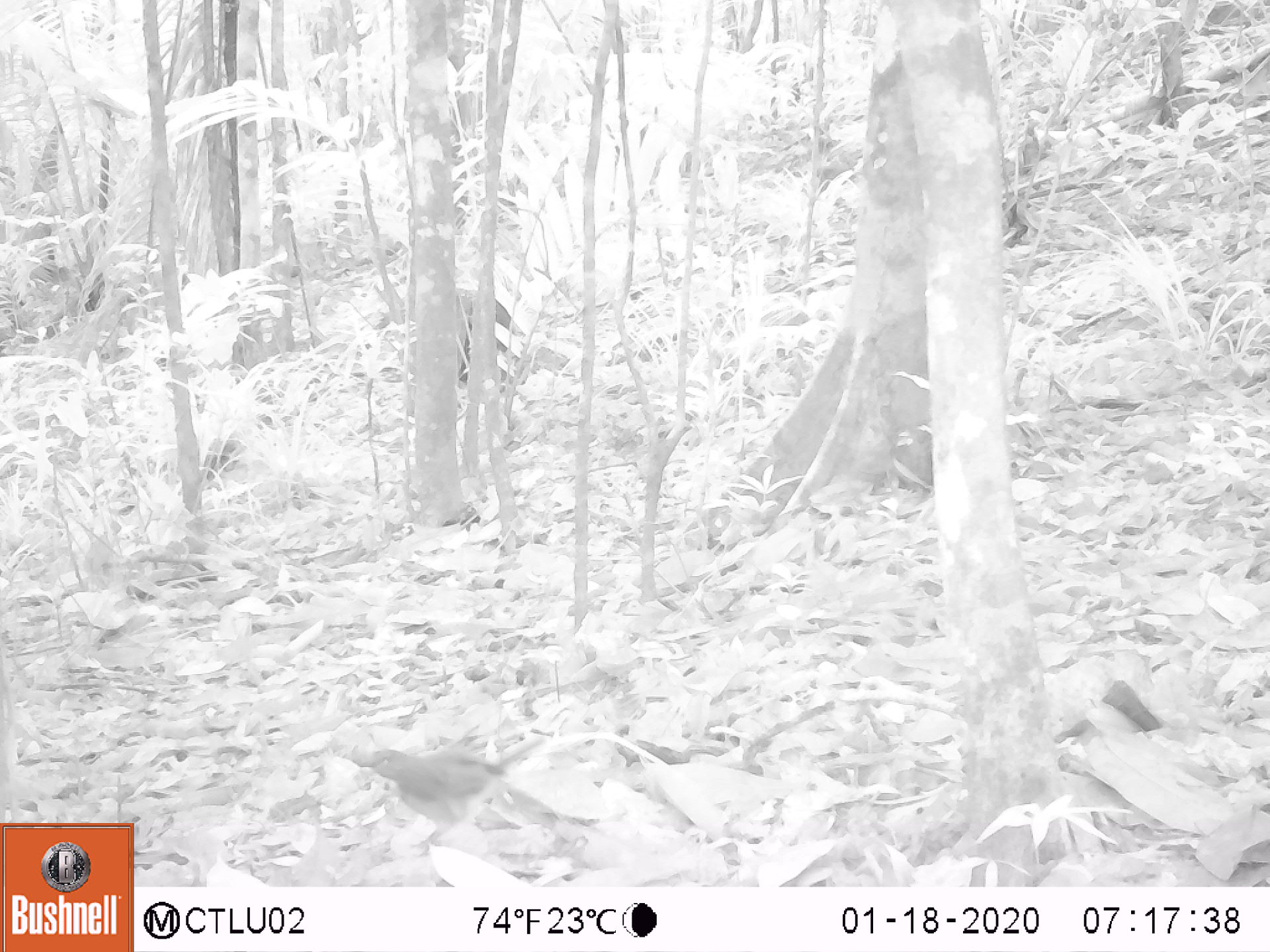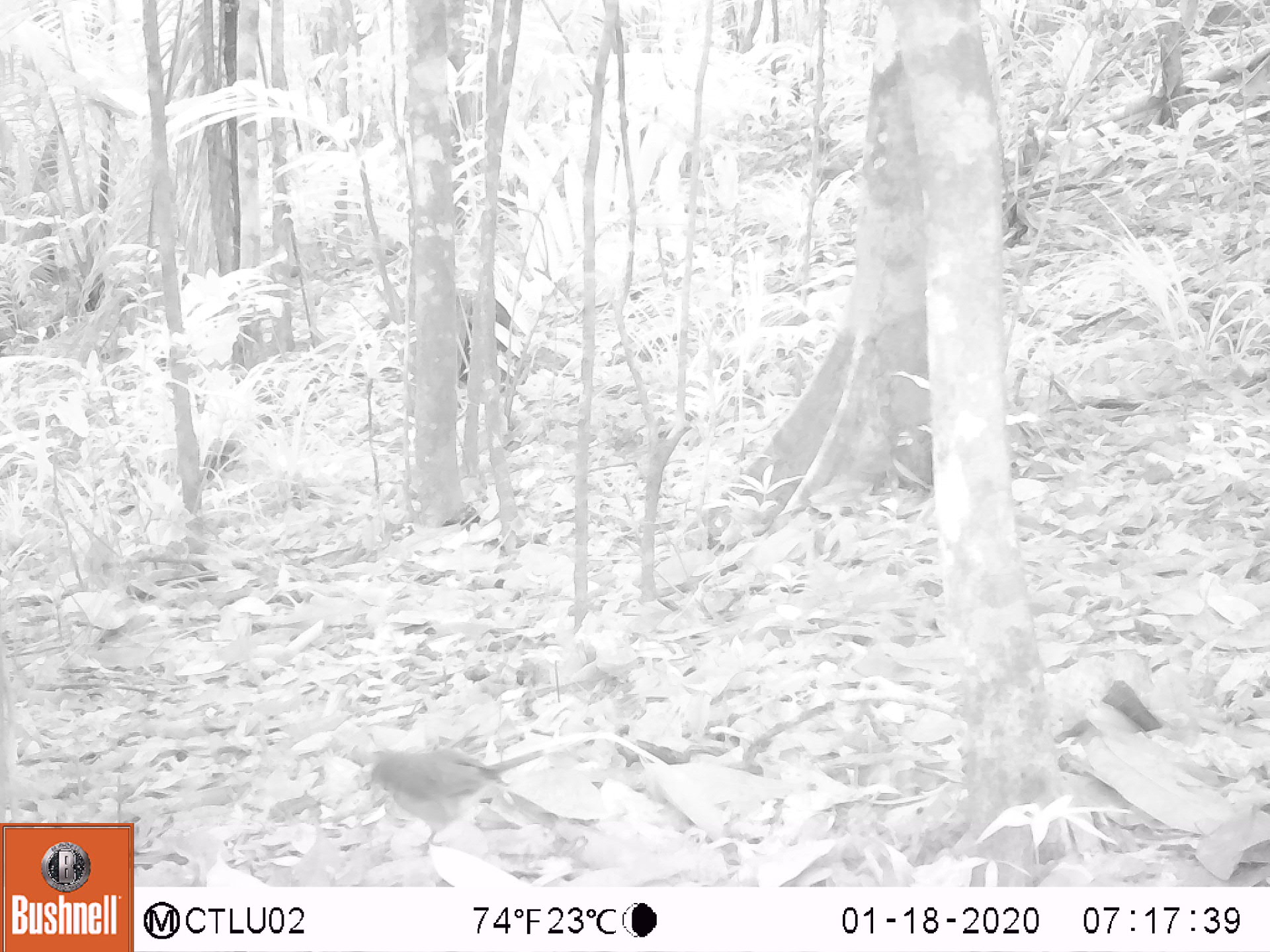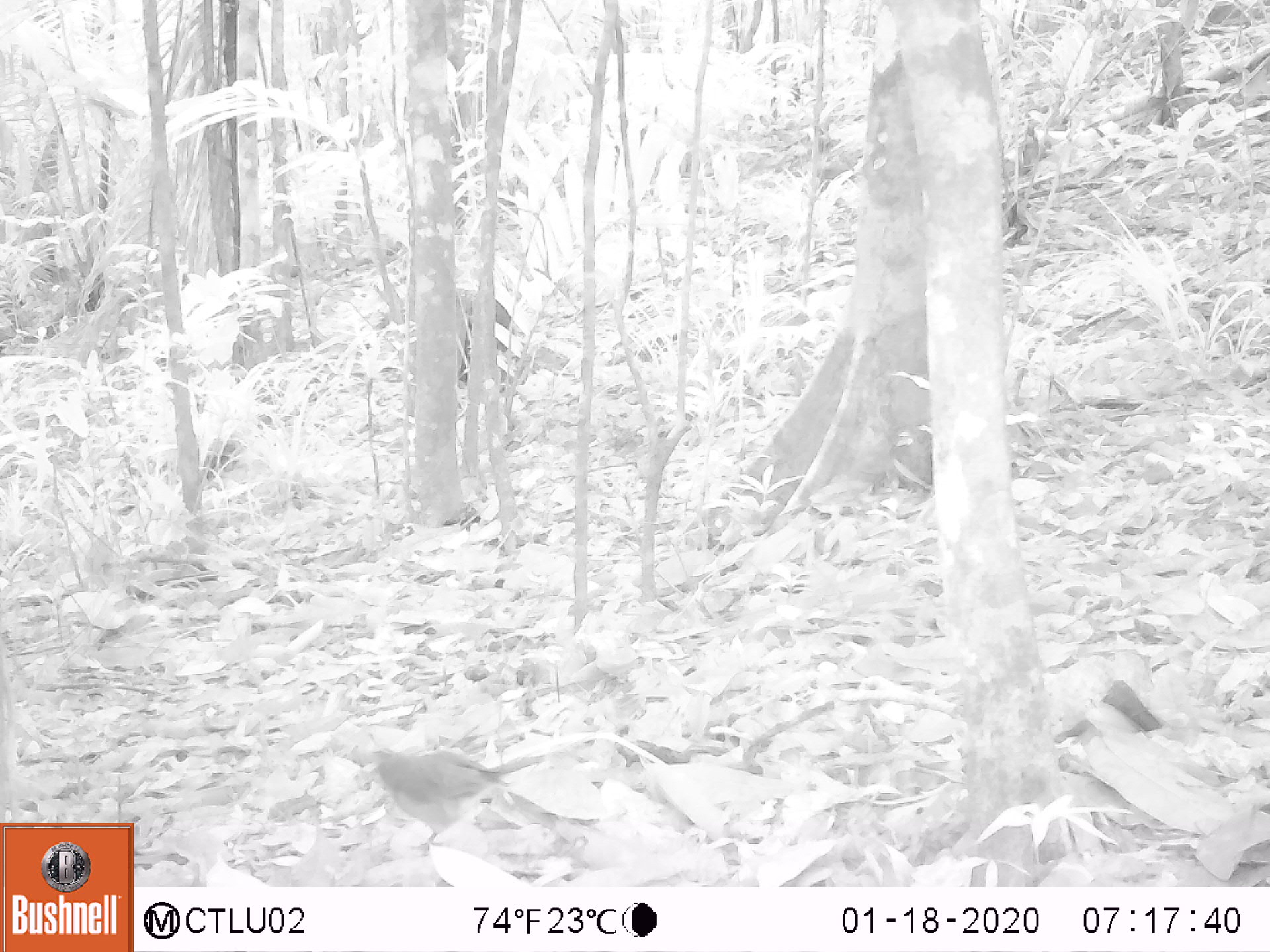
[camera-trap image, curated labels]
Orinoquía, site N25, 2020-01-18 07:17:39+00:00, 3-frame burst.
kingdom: Animalia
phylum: Chordata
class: Aves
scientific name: Aves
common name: bird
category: unknown bird